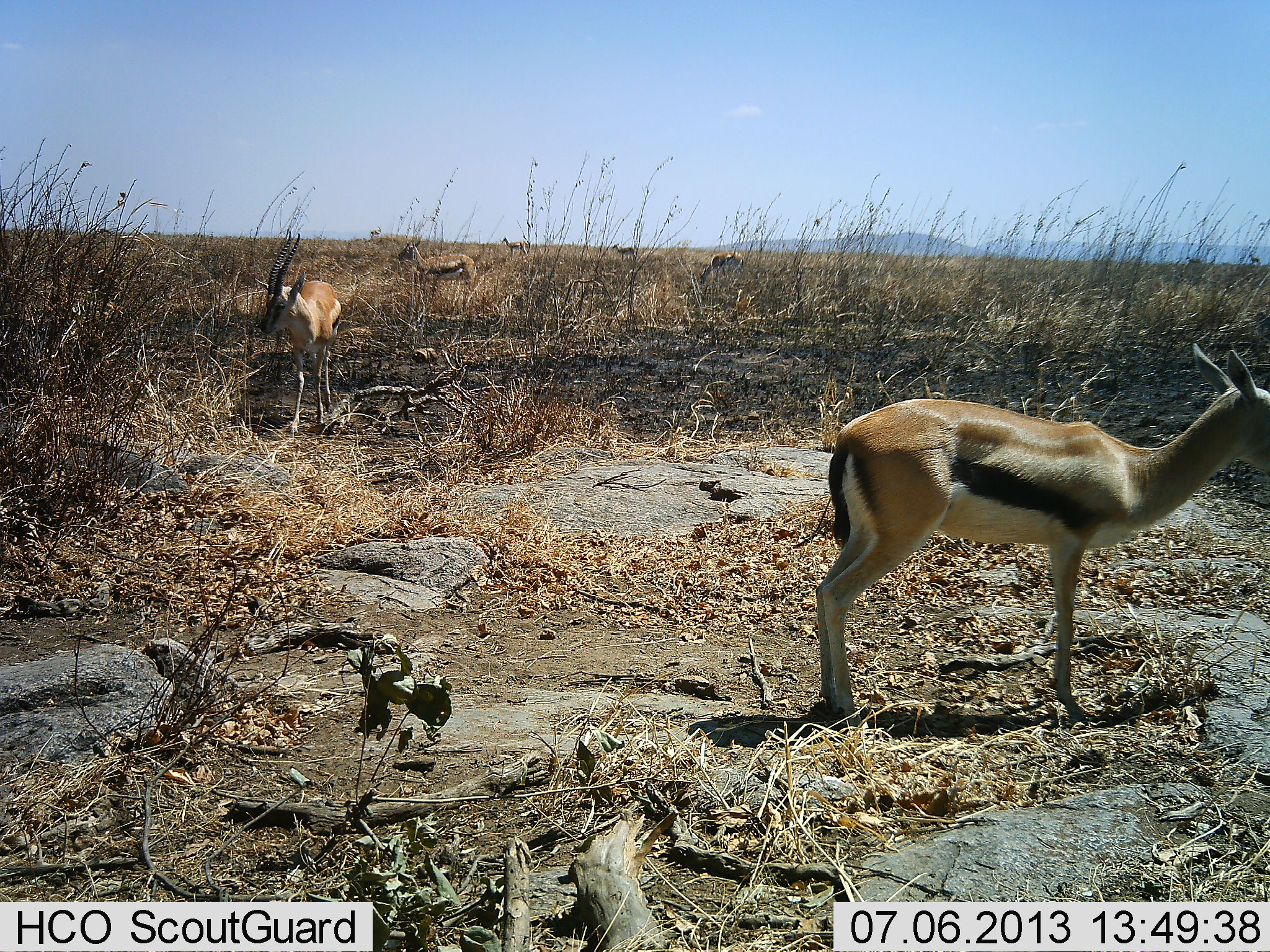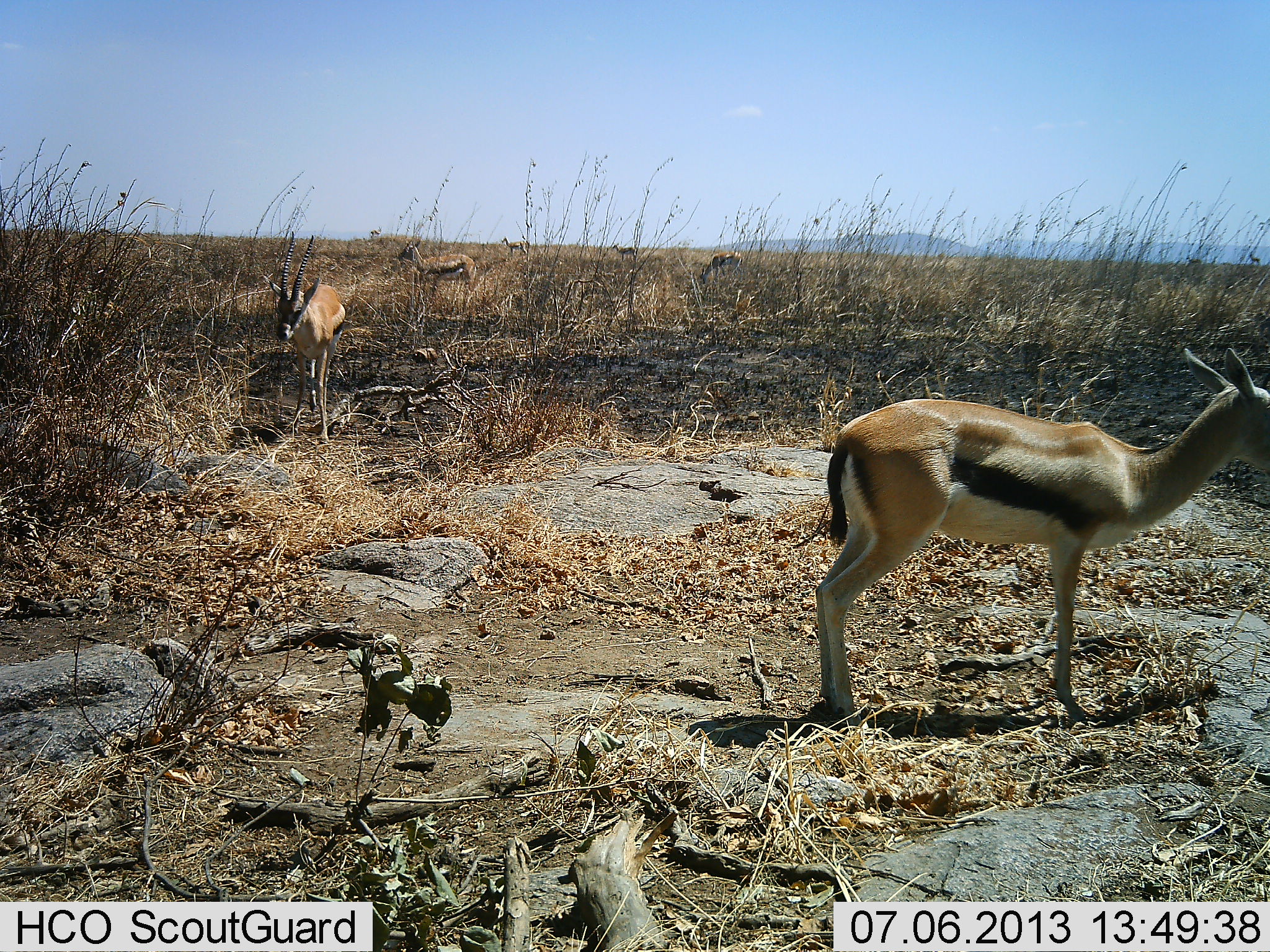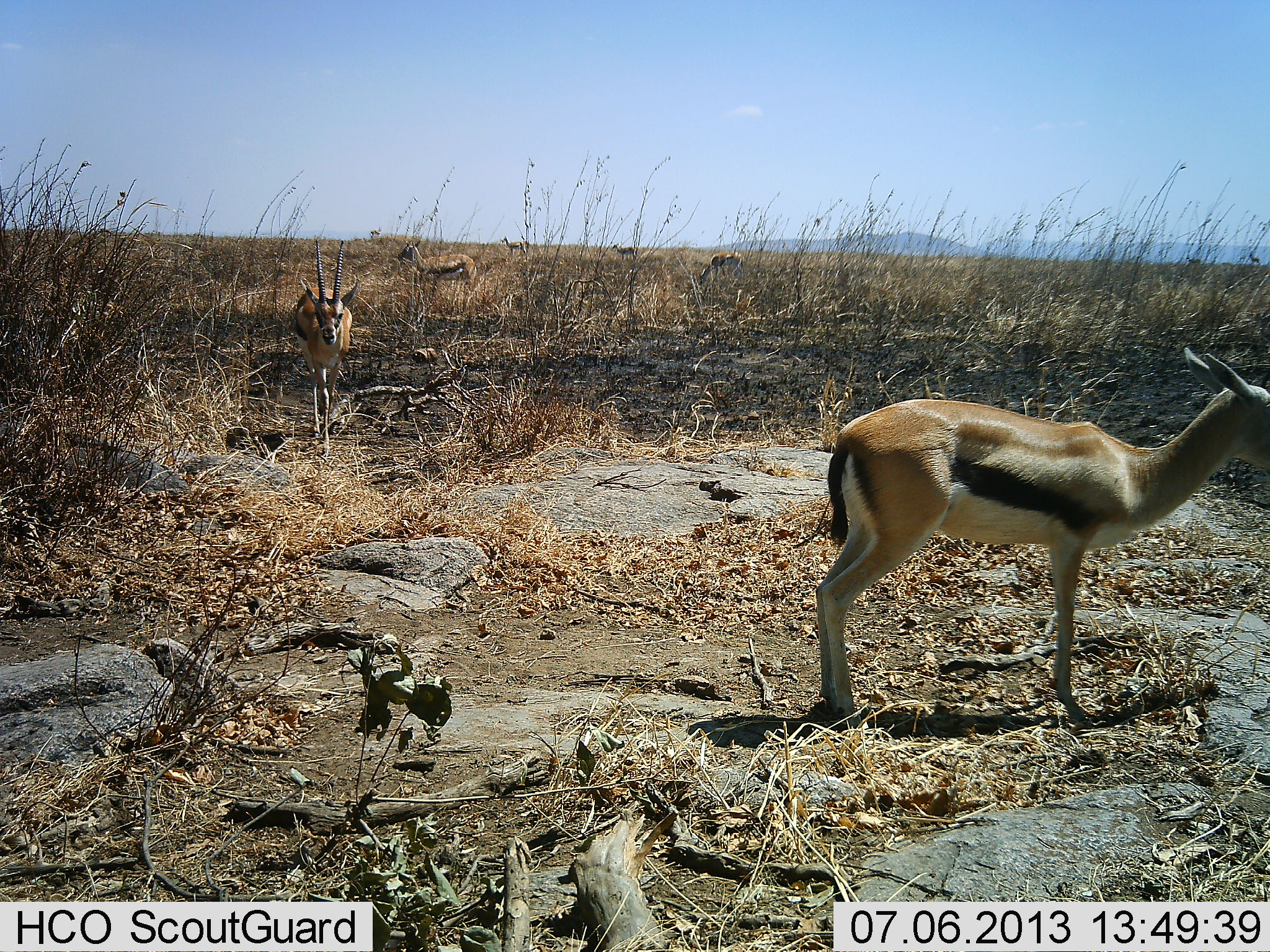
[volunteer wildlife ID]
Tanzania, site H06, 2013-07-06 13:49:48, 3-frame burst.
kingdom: Animalia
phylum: Chordata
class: Mammalia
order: Artiodactyla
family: Bovidae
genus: Eudorcas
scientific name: Eudorcas thomsonii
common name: thomson's gazelle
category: gazellethomsons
Gazellethomsons (thomson's gazelle) (Eudorcas thomsonii), count 6. Behavior (volunteer vote fractions): standing 97%, resting 3%, moving 45%, interacting 0%. Young present (vote fraction): 0%. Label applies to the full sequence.